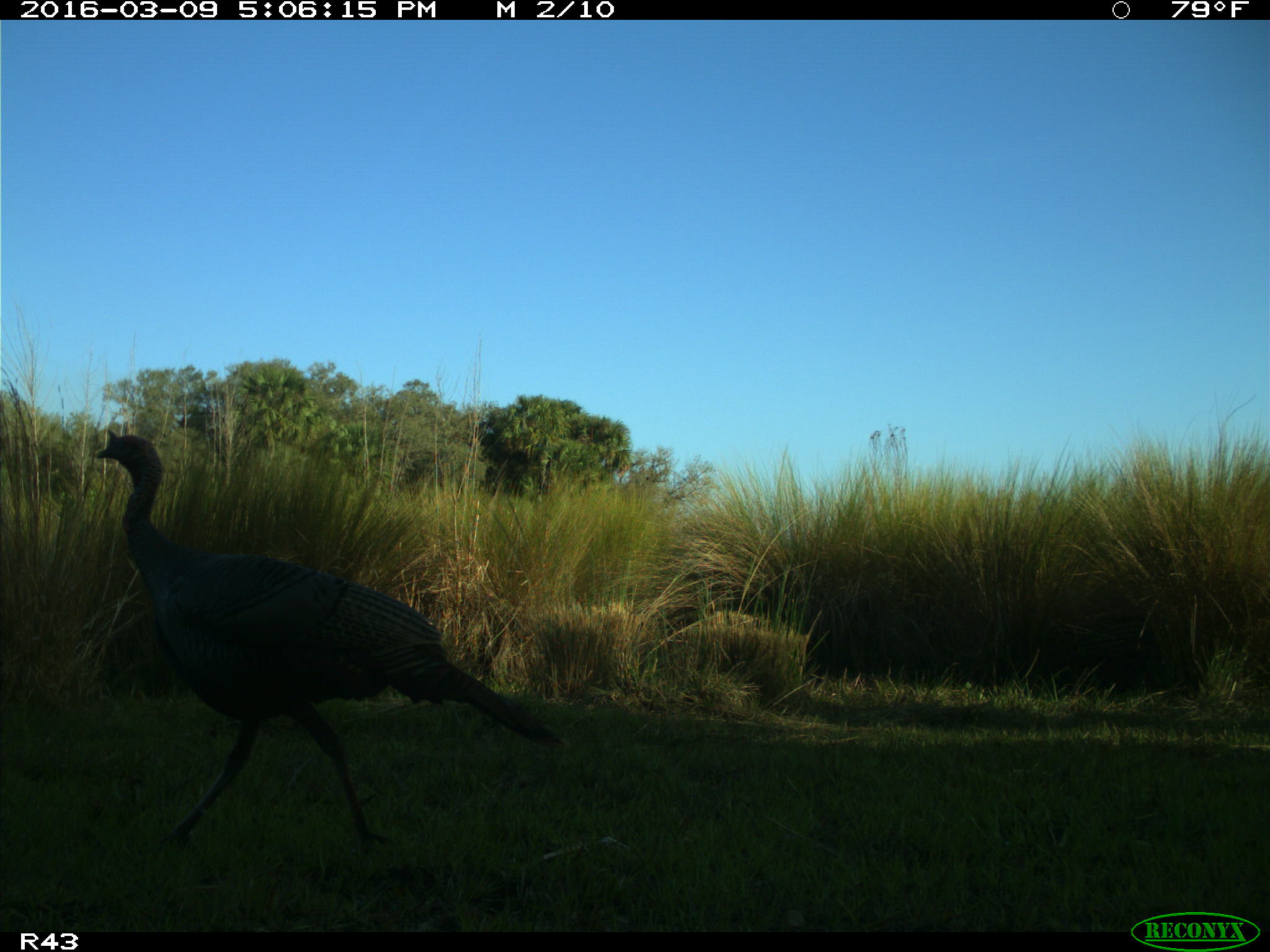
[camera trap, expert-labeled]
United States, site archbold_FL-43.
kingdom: Animalia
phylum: Chordata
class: Aves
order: Galliformes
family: Phasianidae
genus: Meleagris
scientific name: Meleagris gallopavo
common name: wild turkey